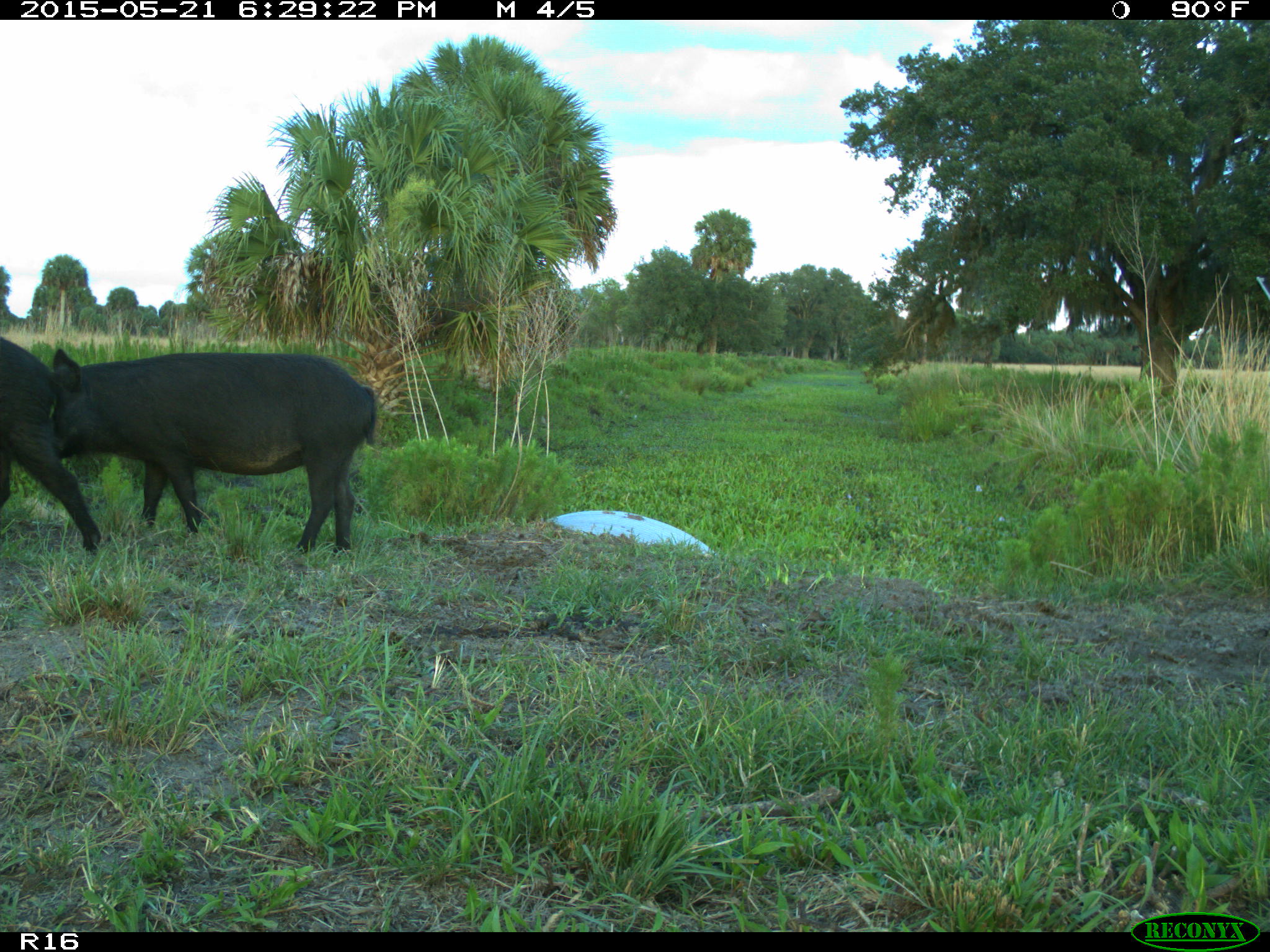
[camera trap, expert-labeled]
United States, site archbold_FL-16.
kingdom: Animalia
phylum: Chordata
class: Mammalia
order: Artiodactyla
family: Suidae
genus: Sus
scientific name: Sus scrofa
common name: wild boar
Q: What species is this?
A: Sus scrofa (wild boar).